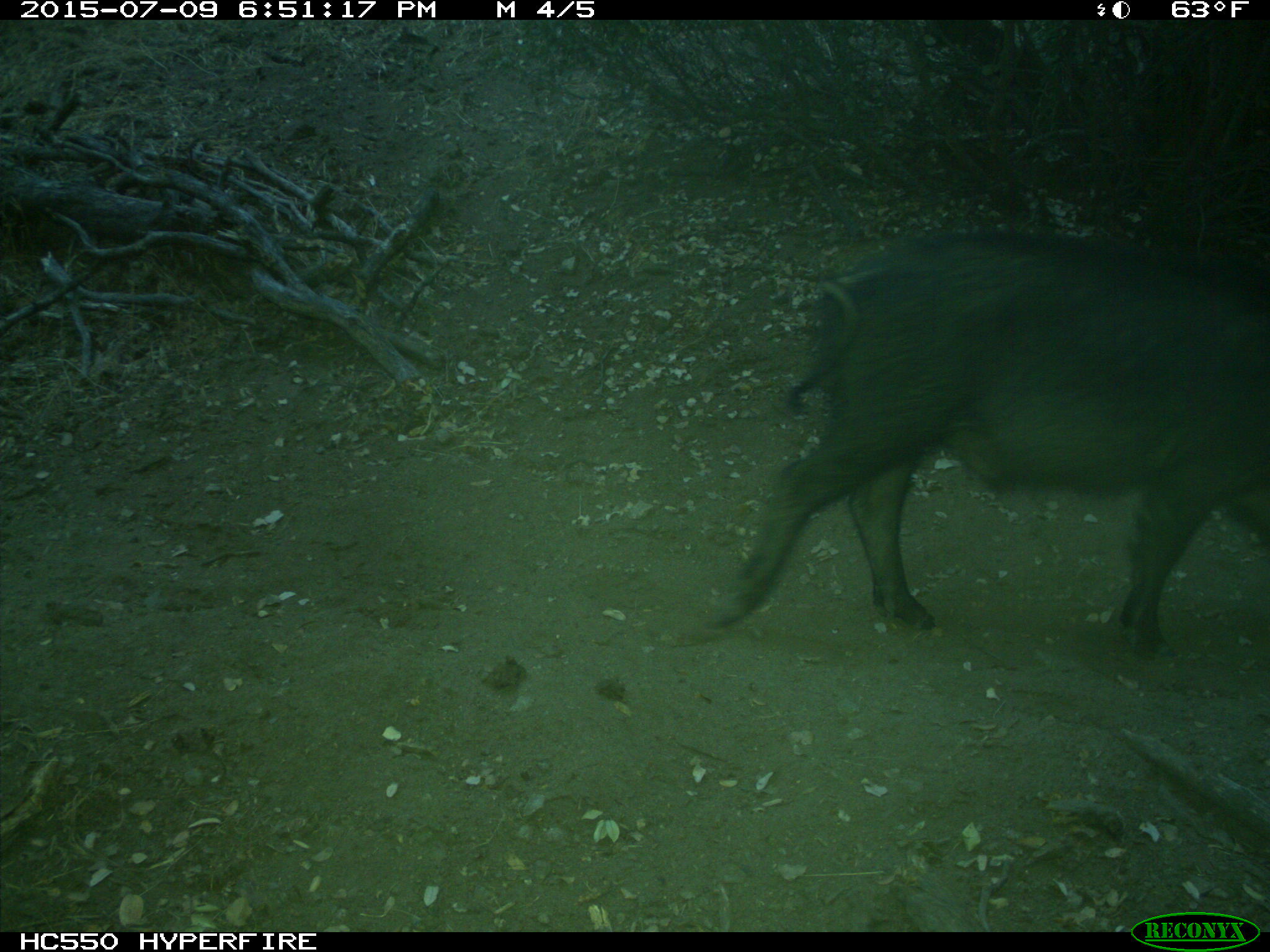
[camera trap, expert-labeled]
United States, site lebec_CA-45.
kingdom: Animalia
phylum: Chordata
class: Mammalia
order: Artiodactyla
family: Suidae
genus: Sus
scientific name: Sus scrofa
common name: wild boar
Sus scrofa (wild boar).